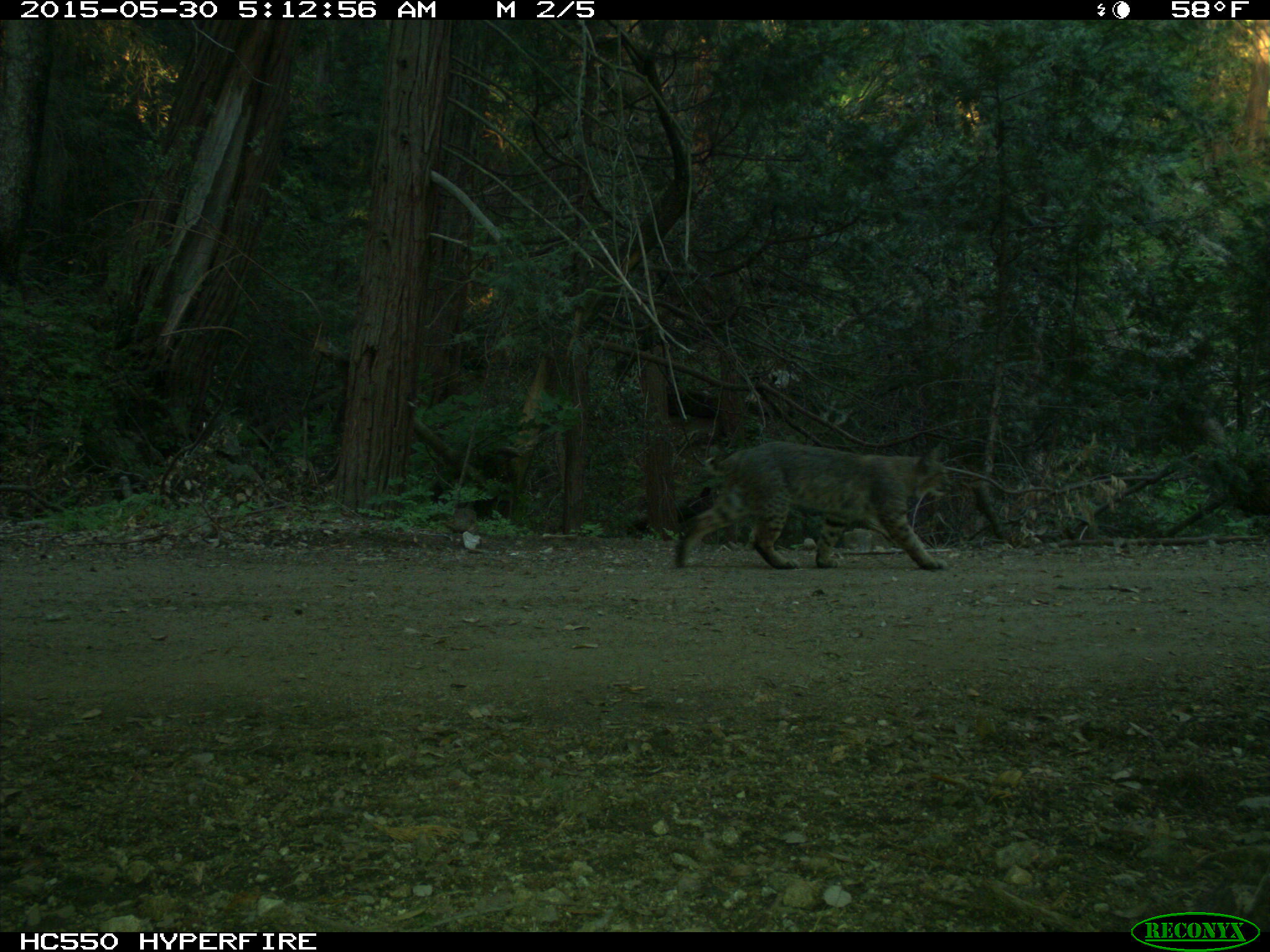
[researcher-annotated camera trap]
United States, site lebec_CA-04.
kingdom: Animalia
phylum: Chordata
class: Mammalia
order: Carnivora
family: Felidae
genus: Lynx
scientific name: Lynx rufus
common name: bobcat